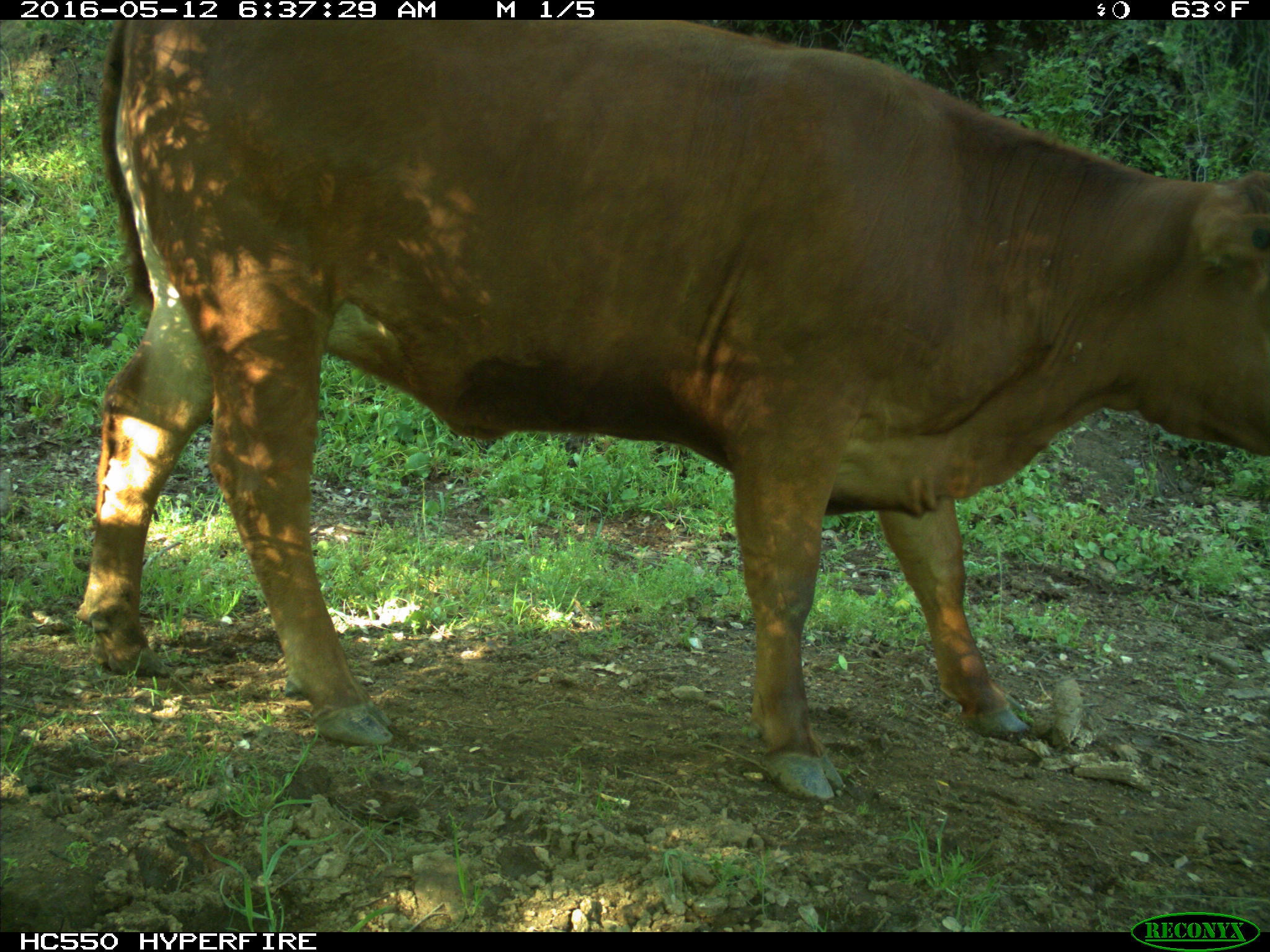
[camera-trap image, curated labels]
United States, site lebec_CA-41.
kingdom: Animalia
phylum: Chordata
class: Mammalia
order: Artiodactyla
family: Bovidae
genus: Bos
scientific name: Bos taurus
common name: domestic cow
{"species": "Bos taurus (domestic cow)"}